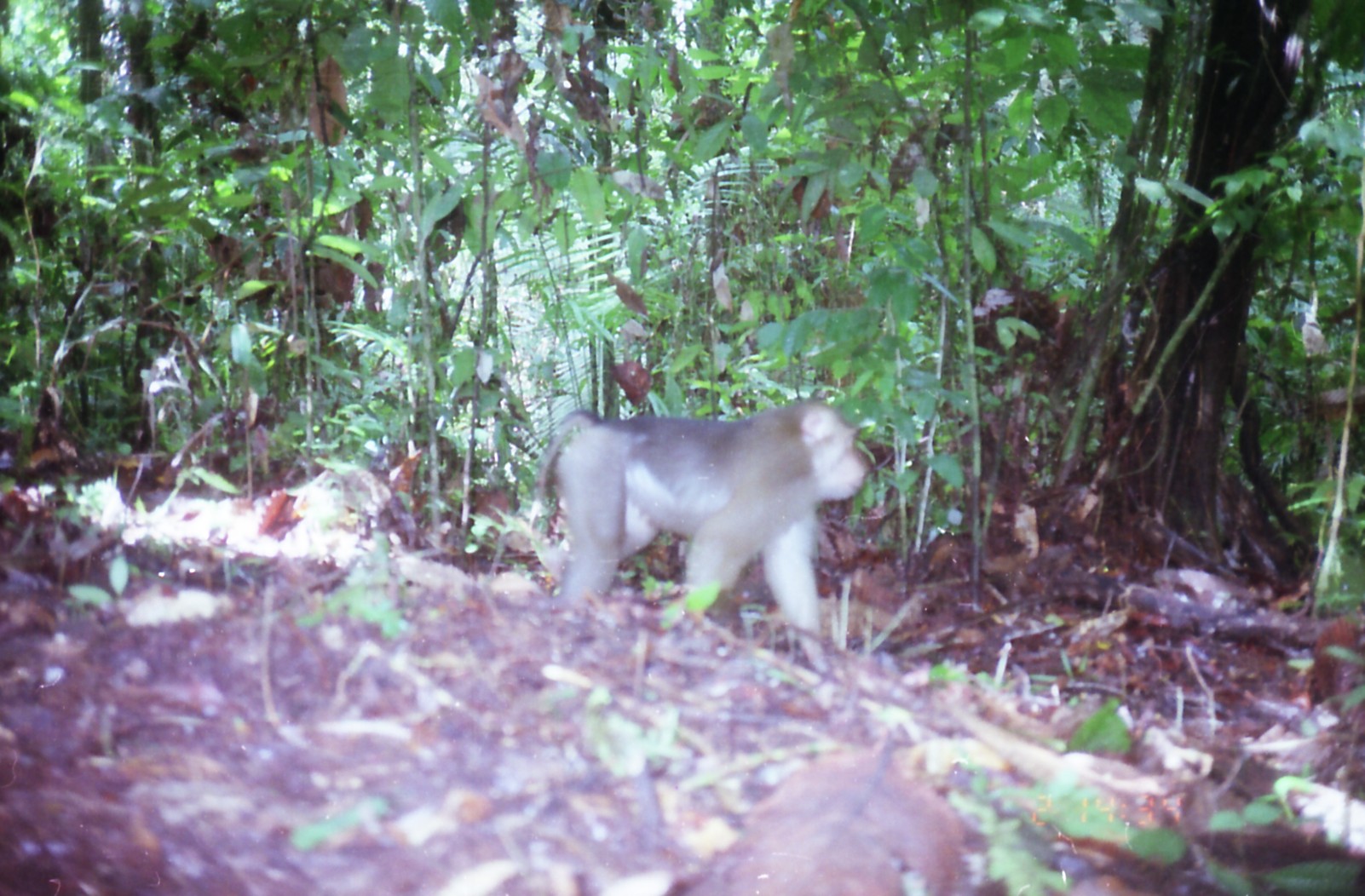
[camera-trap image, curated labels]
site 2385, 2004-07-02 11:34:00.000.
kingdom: Animalia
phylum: Chordata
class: Mammalia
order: Primates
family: Cercopithecidae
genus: Macaca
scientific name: Macaca nemestrina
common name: southern pig-tailed macaque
Macaca nemestrina (southern pig-tailed macaque), count 1.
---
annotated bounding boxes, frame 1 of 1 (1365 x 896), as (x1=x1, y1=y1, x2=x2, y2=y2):
macaca nemestrina: (x1=533, y1=397, x2=870, y2=679)